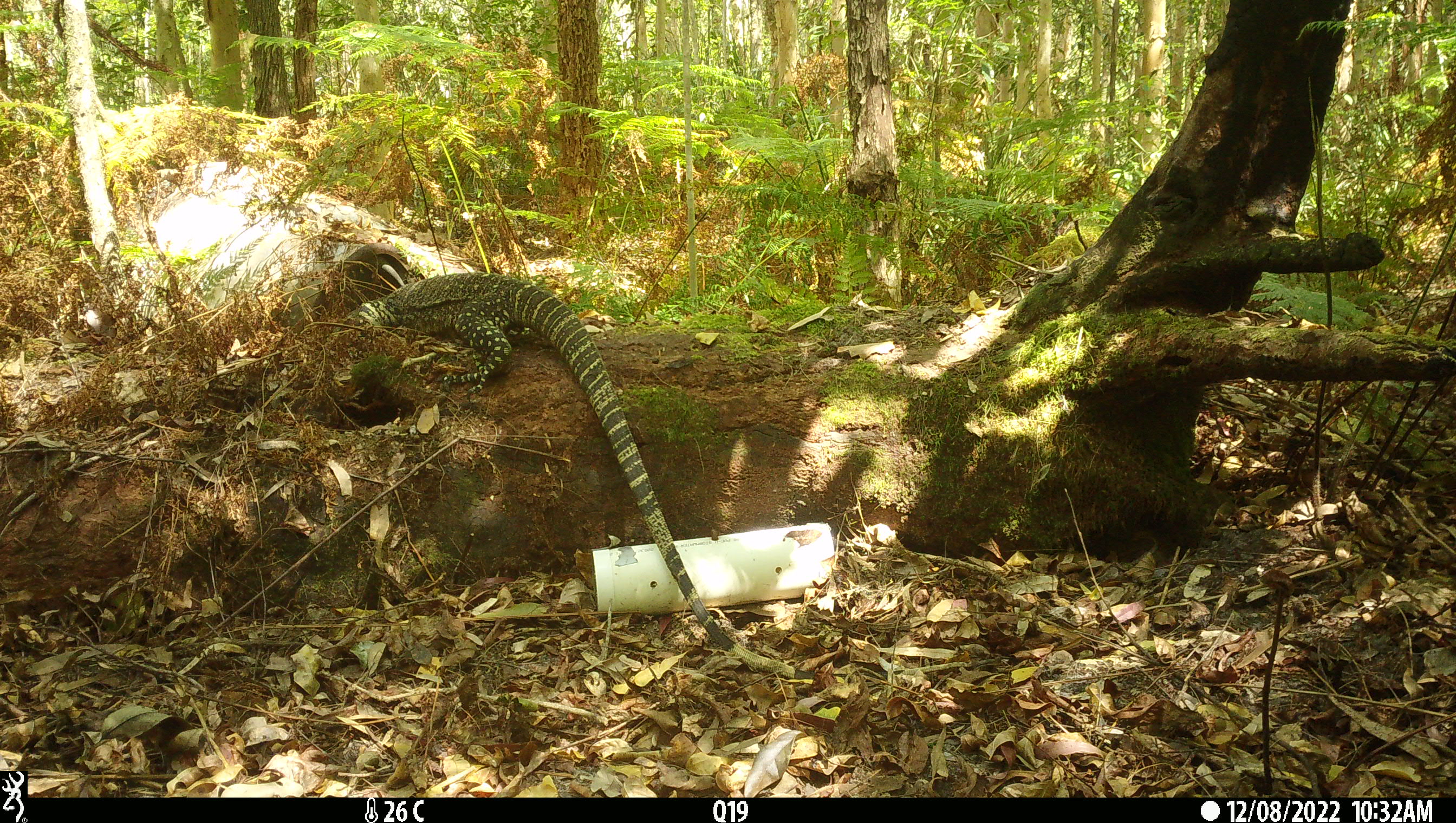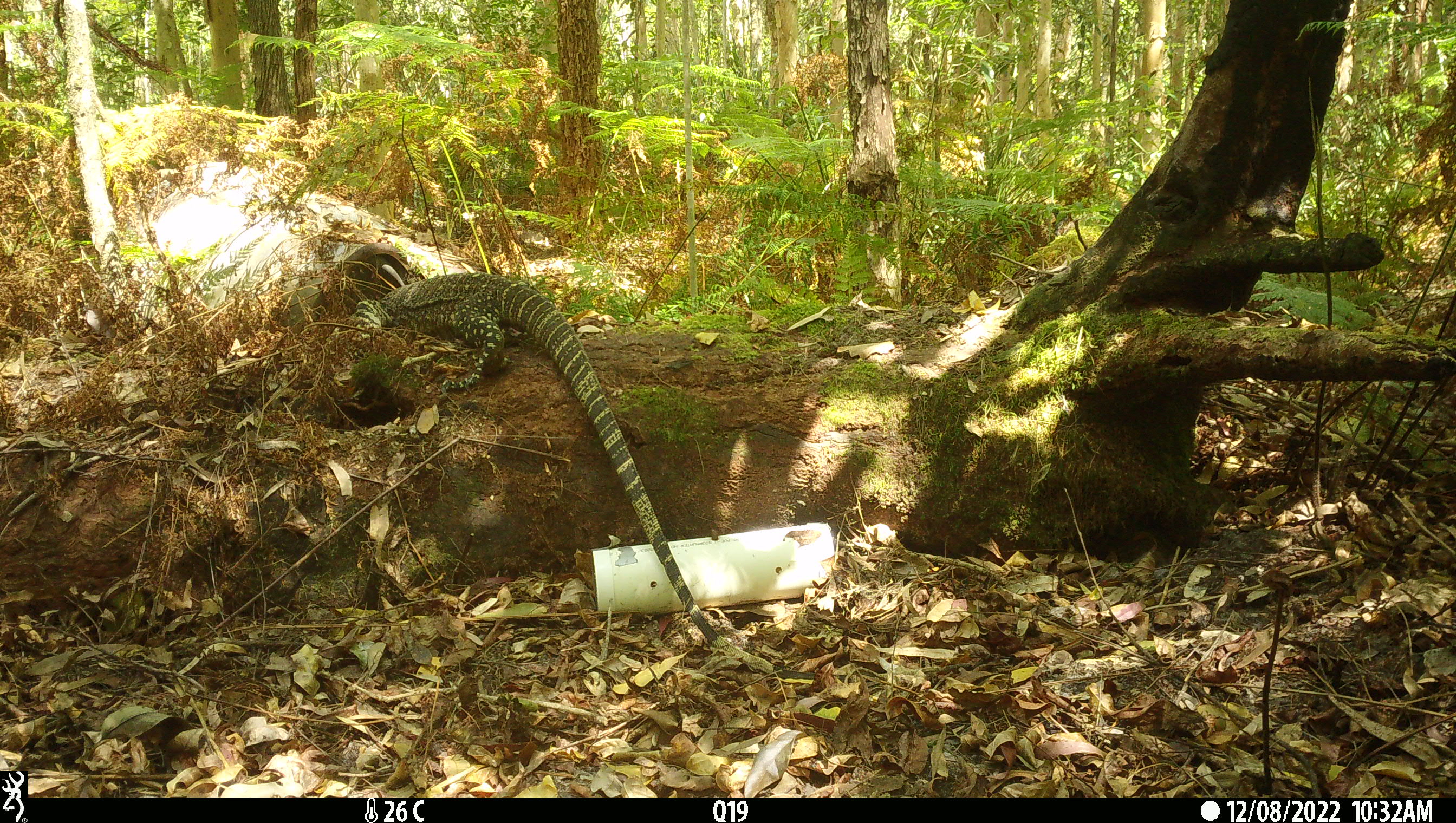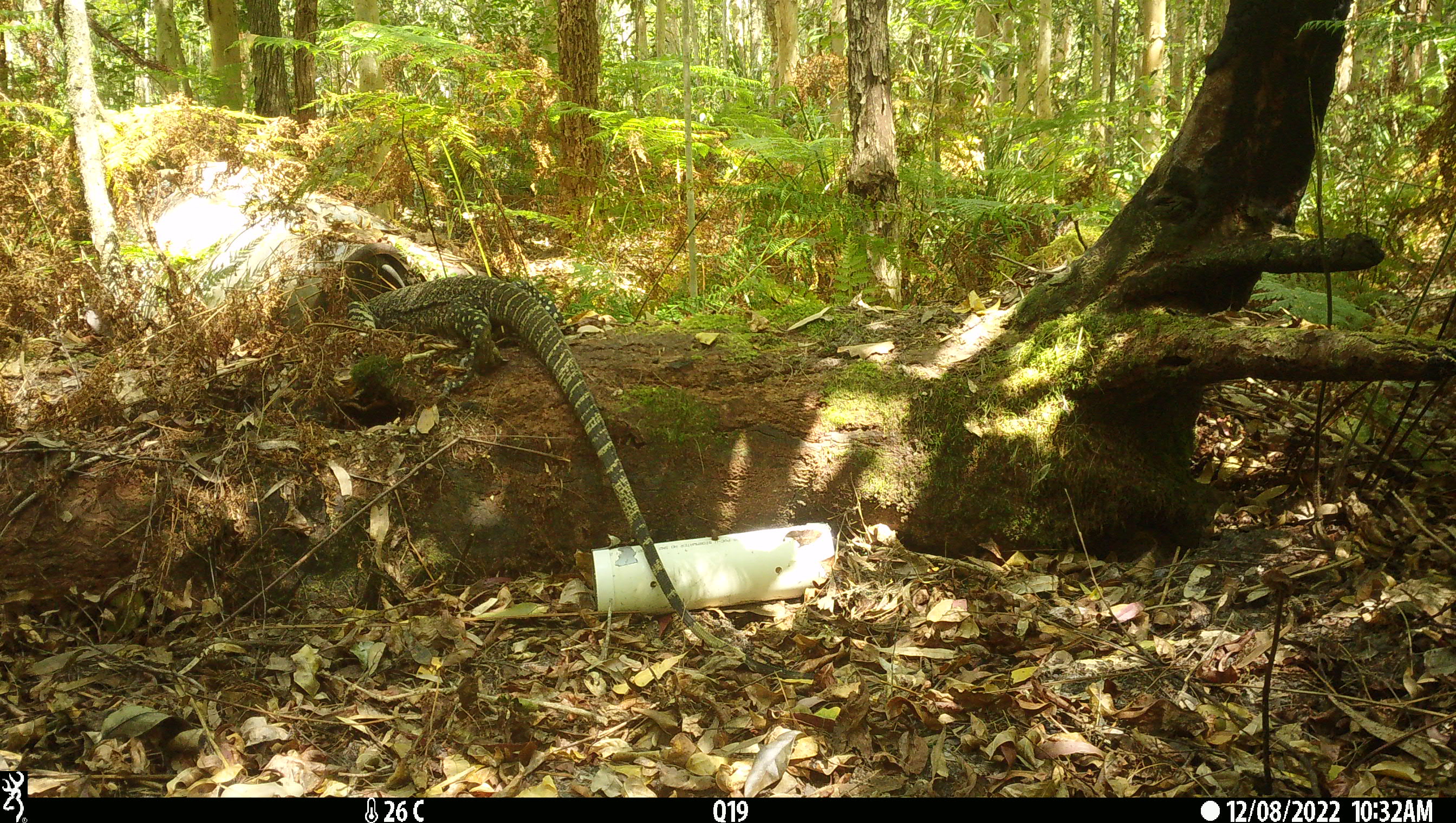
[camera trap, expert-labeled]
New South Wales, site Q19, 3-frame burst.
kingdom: Animalia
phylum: Chordata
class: Reptilia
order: Squamata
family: Varanidae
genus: Varanus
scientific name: Varanus varius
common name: lace monitor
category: goanna